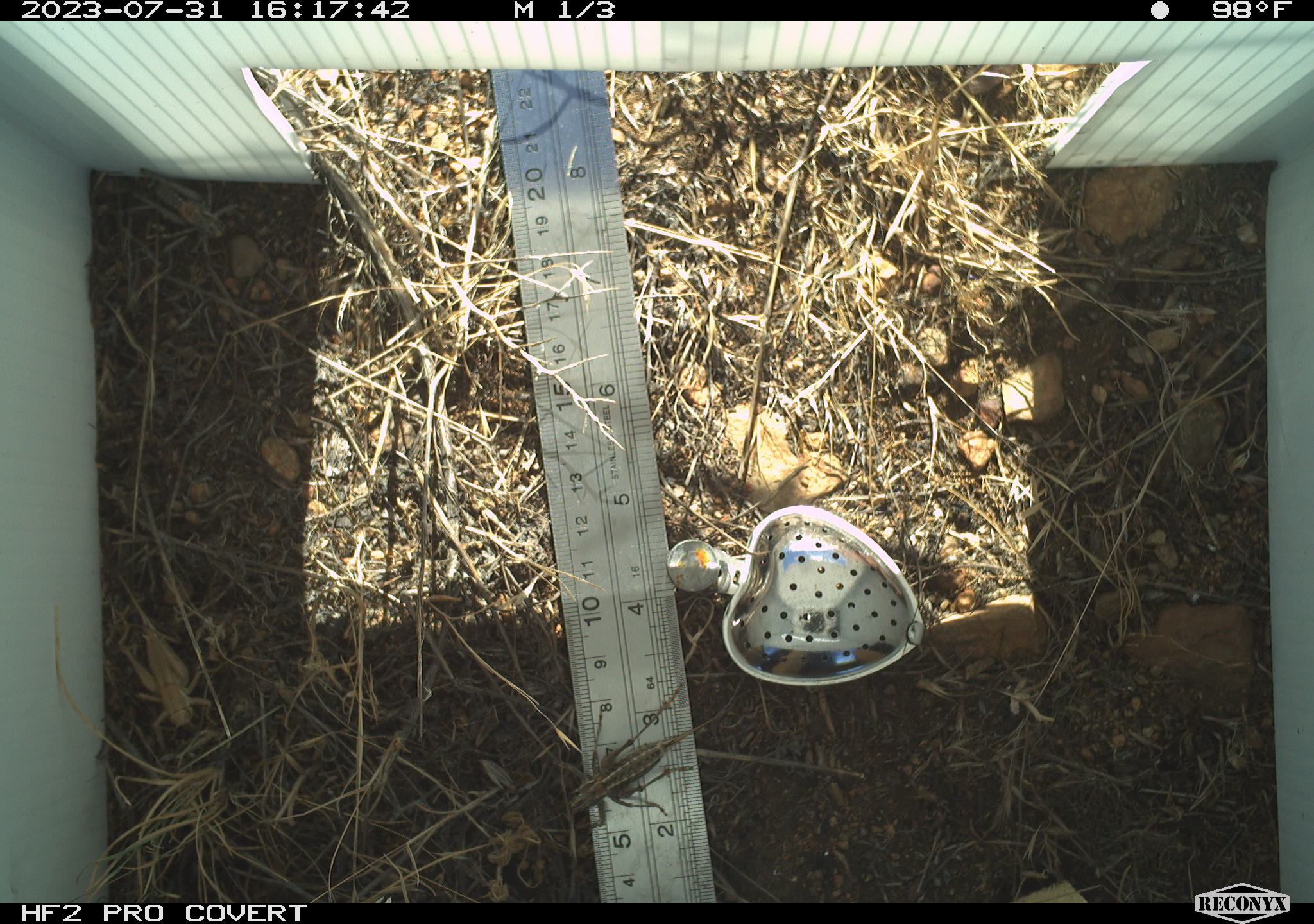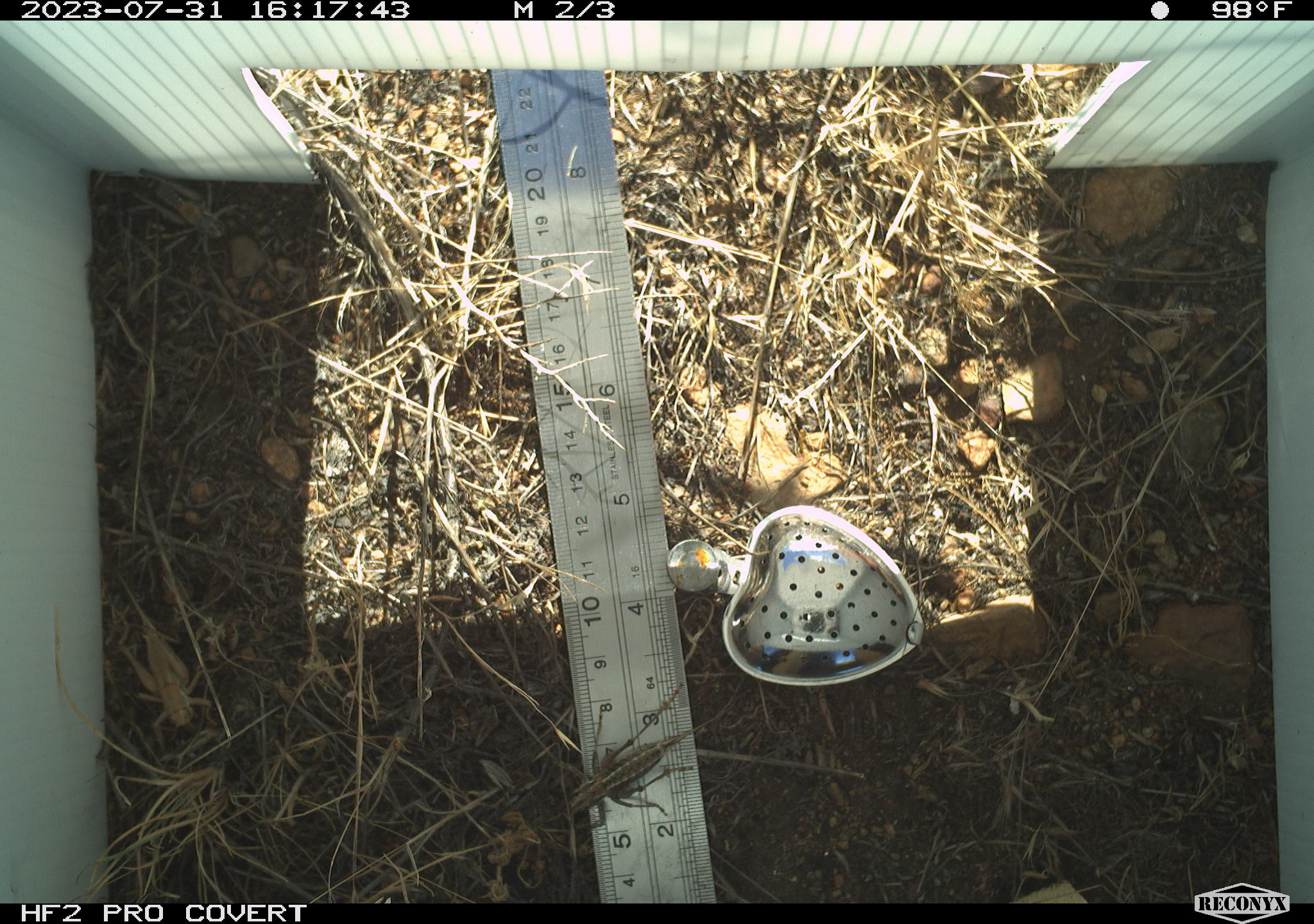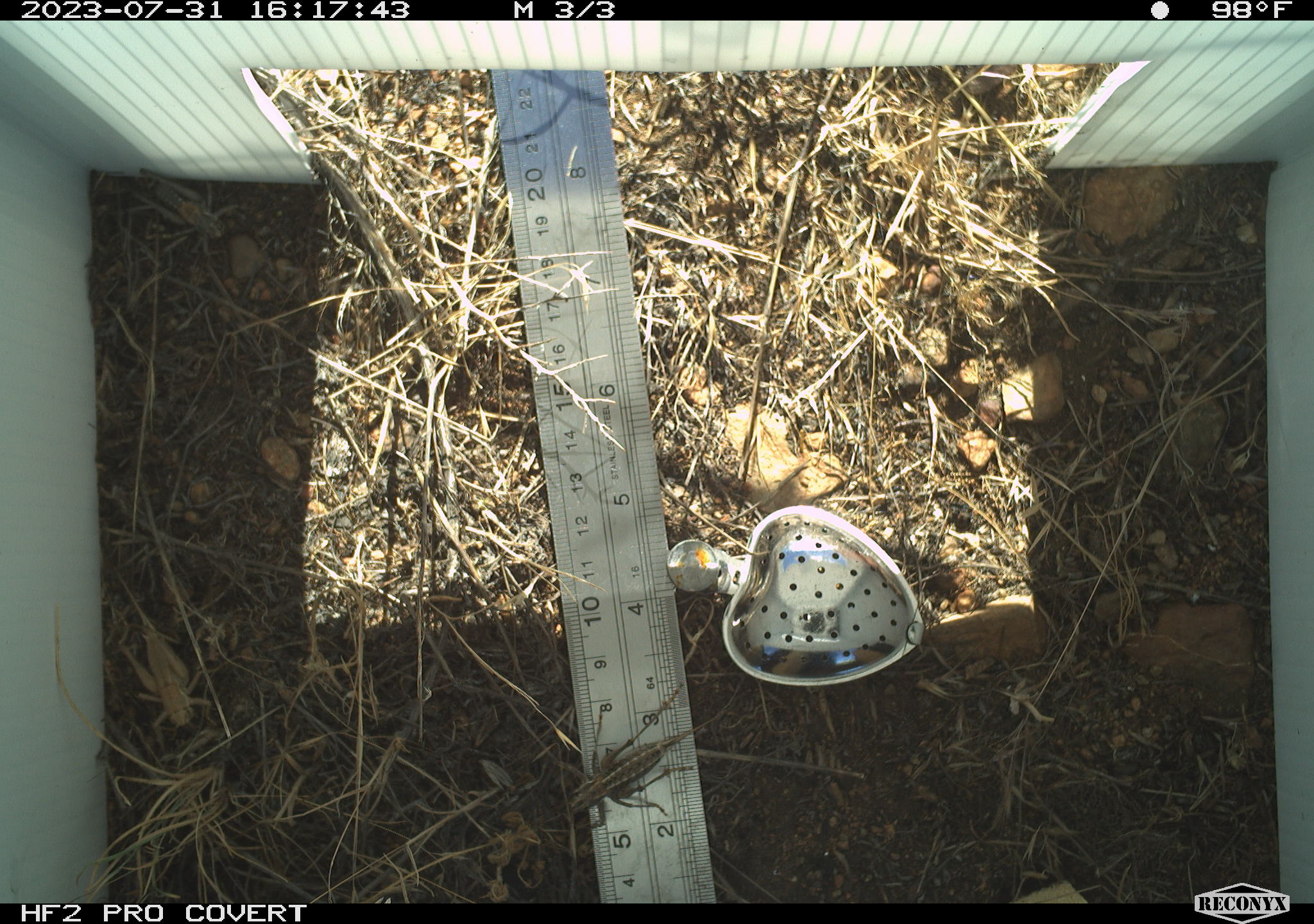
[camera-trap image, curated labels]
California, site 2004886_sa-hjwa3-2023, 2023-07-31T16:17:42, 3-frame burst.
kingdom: Animalia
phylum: Arthropoda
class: Insecta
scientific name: Insecta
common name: insect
Insect (Insecta).